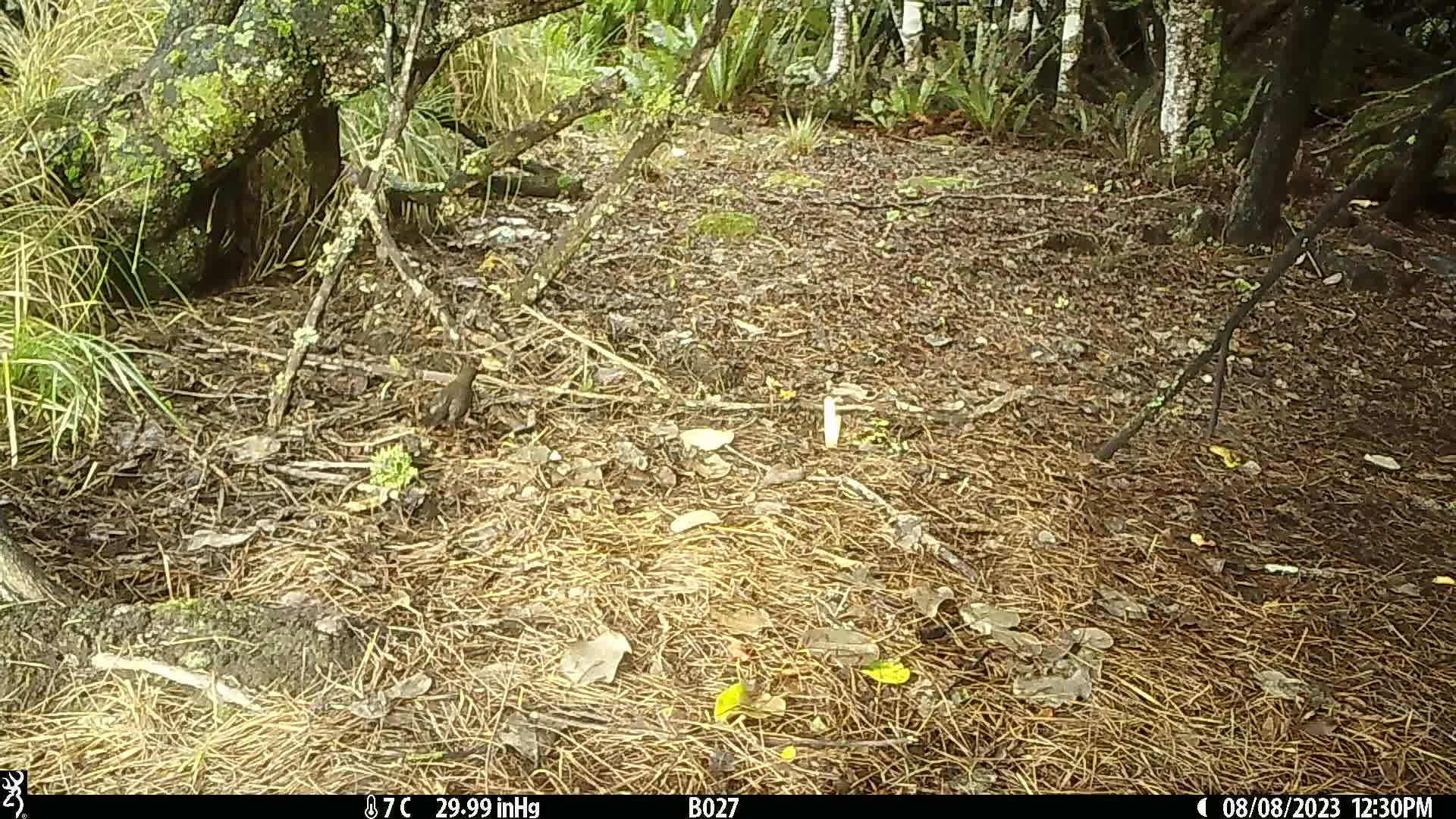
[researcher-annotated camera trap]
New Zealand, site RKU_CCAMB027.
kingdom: Animalia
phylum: Chordata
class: Aves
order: Passeriformes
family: Turdidae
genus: Turdus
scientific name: Turdus merula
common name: eurasian blackbird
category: blackbird